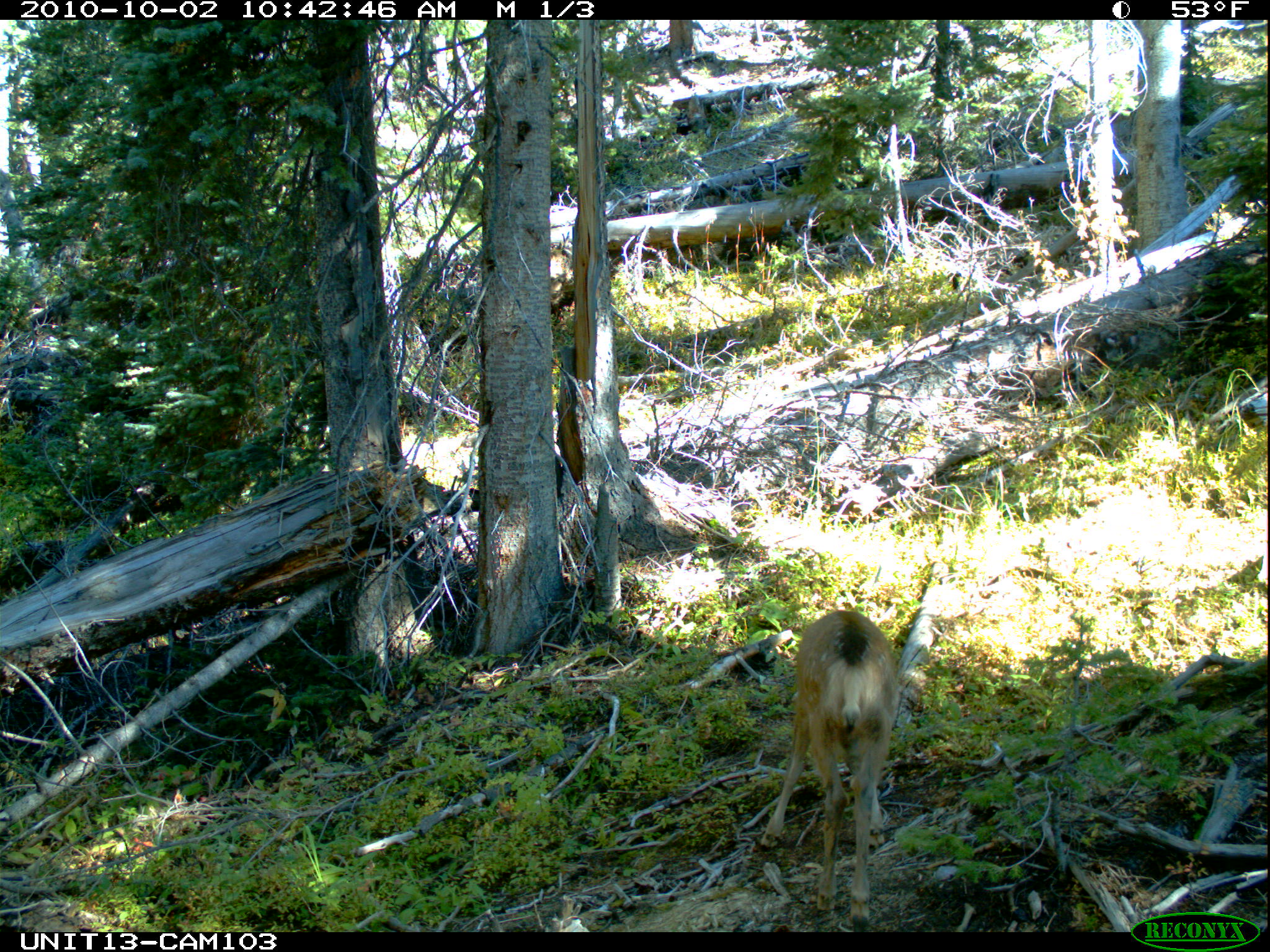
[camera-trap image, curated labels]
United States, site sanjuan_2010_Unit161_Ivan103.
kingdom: Animalia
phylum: Chordata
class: Mammalia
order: Artiodactyla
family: Cervidae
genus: Odocoileus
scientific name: Odocoileus hemionus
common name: mule deer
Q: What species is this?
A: Odocoileus hemionus (mule deer).